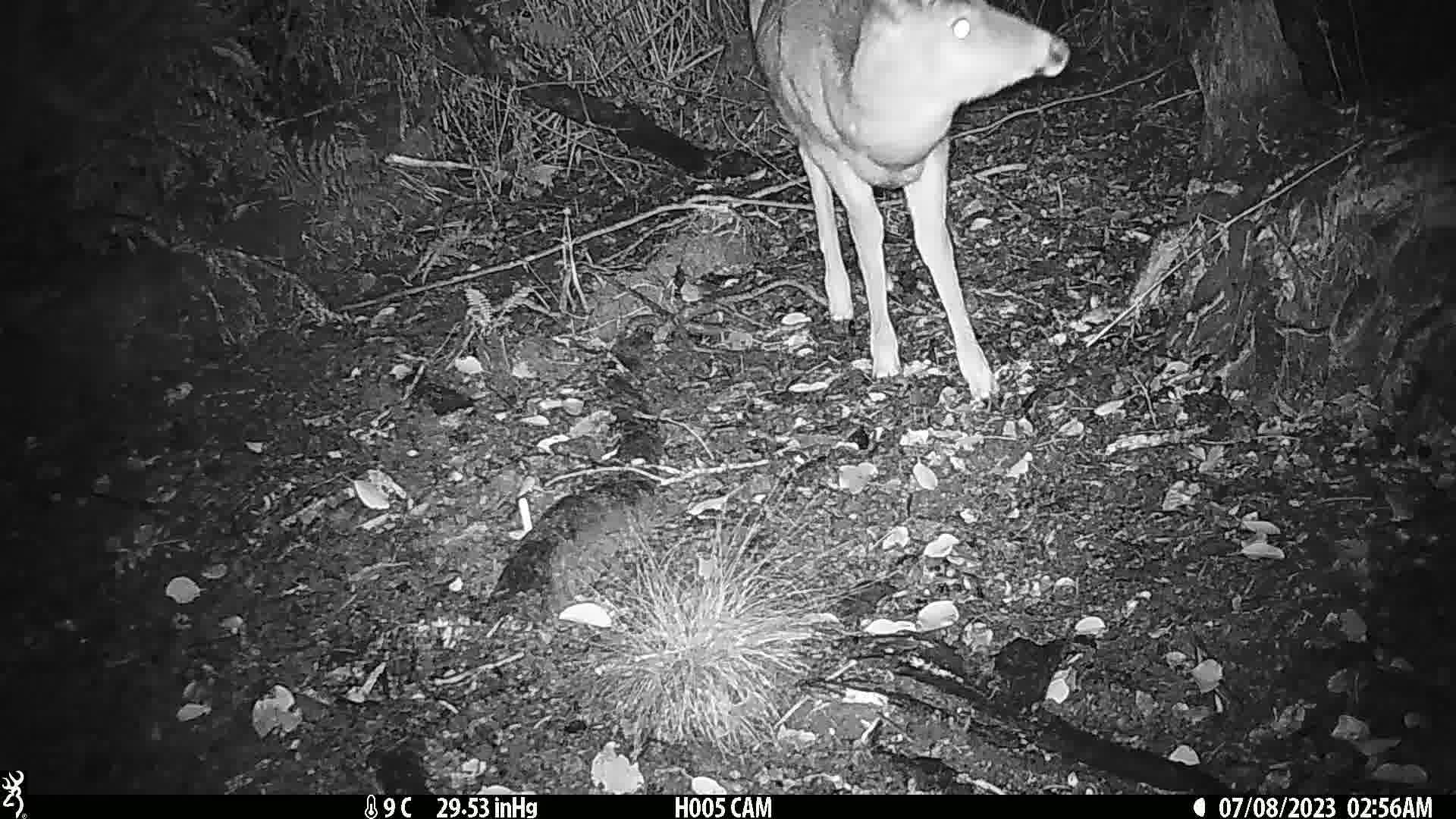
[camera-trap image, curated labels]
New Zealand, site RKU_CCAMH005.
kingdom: Animalia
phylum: Chordata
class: Mammalia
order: Artiodactyla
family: Cervidae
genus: Odocoileus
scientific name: Odocoileus virginianus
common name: white-tailed deer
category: white tailed deer